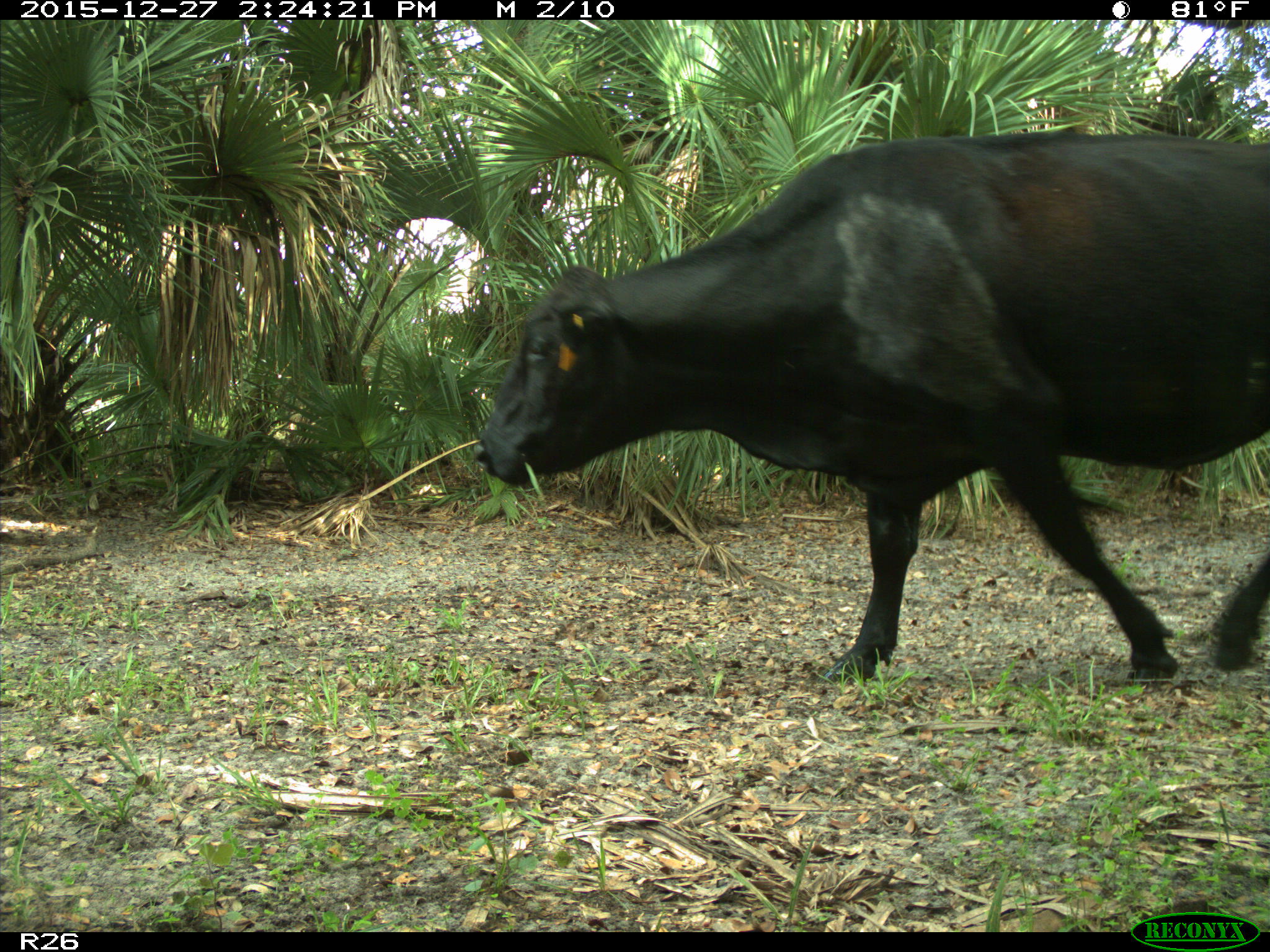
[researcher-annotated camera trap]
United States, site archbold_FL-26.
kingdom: Animalia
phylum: Chordata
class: Mammalia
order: Artiodactyla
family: Bovidae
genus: Bos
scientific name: Bos taurus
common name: domestic cow